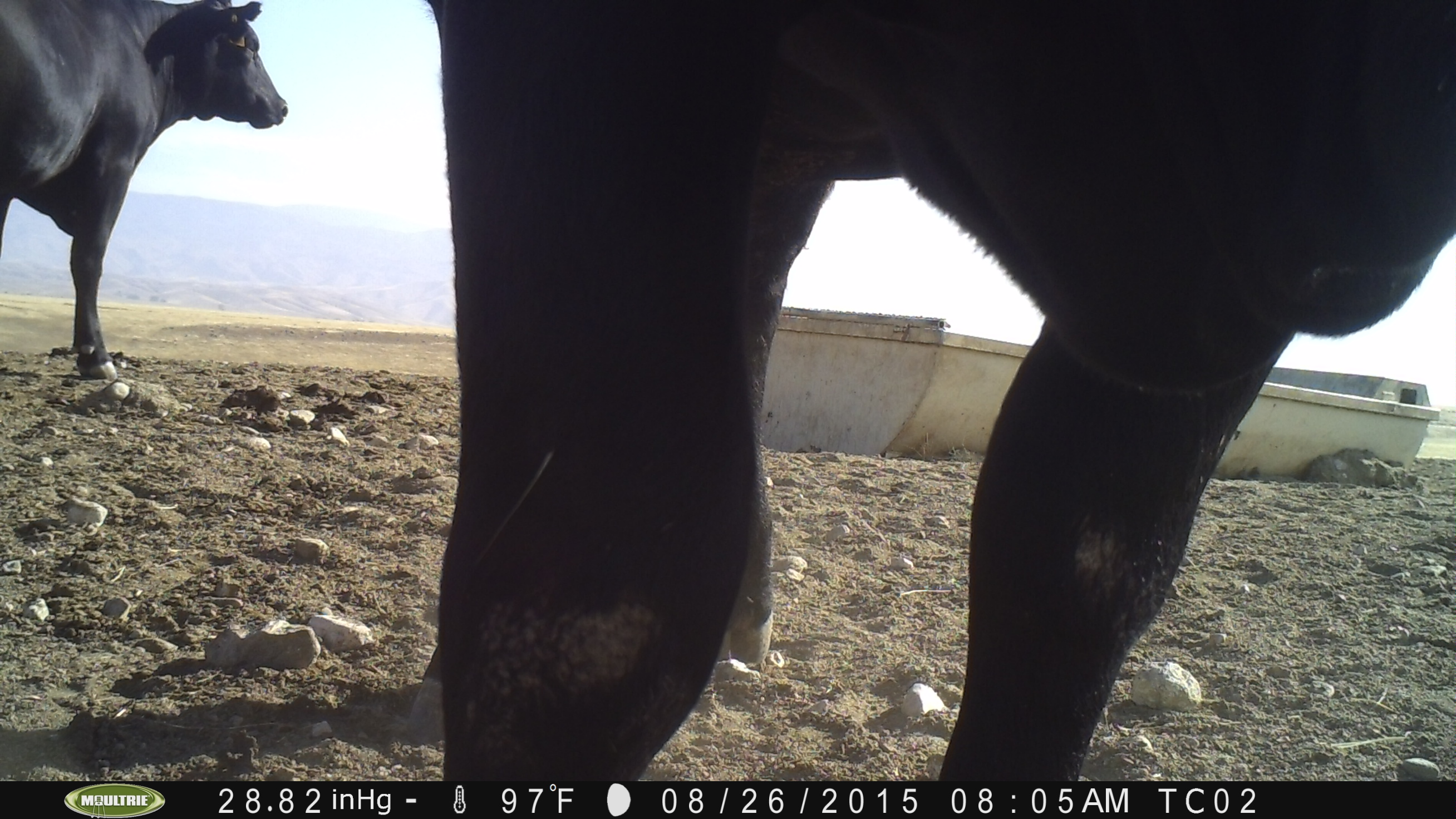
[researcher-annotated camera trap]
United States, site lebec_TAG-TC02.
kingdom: Animalia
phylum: Chordata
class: Mammalia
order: Artiodactyla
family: Bovidae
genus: Bos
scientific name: Bos taurus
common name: domestic cow